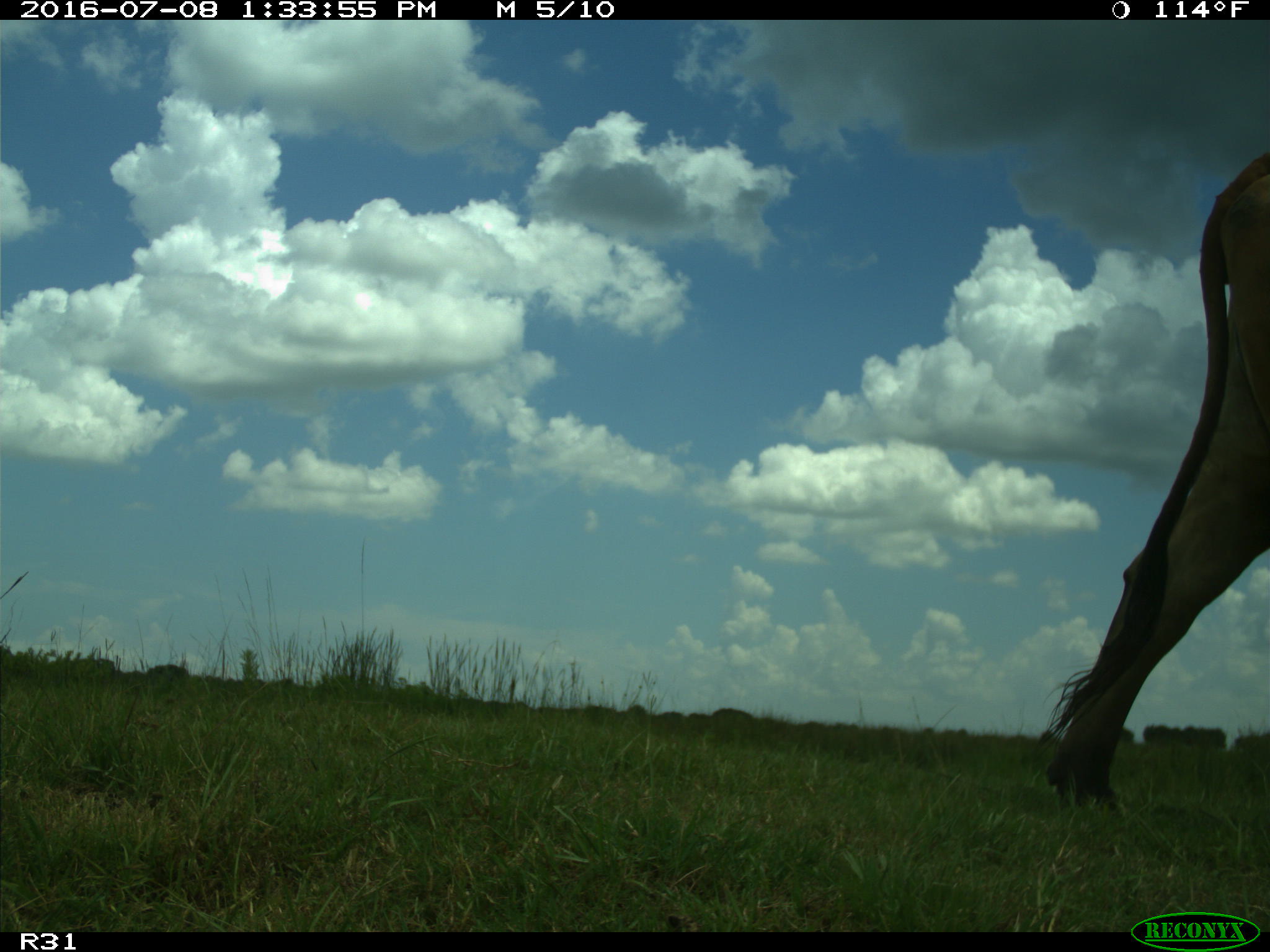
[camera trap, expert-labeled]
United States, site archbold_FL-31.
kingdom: Animalia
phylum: Chordata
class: Mammalia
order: Artiodactyla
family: Bovidae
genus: Bos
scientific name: Bos taurus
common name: domestic cow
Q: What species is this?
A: Bos taurus (domestic cow).